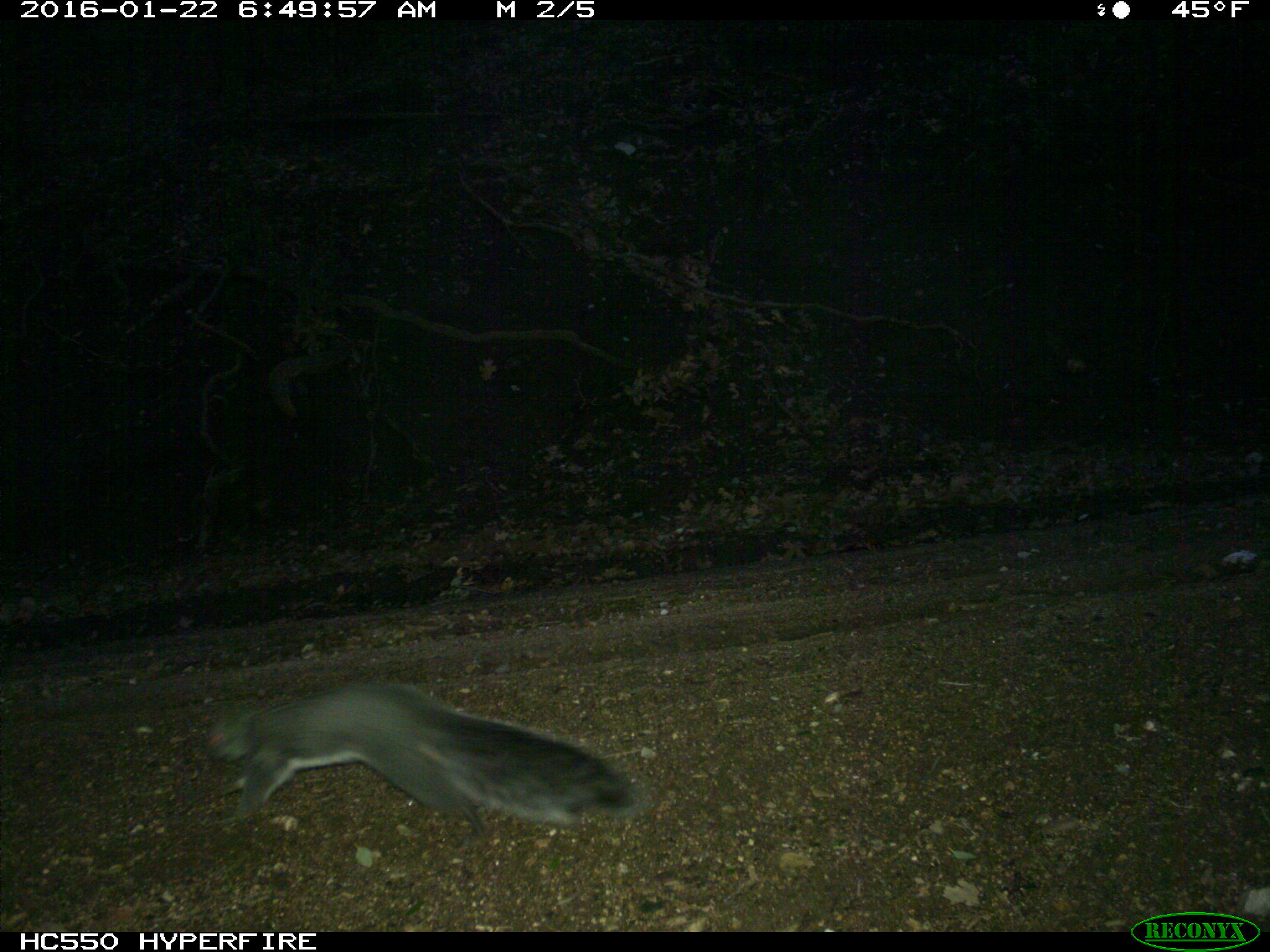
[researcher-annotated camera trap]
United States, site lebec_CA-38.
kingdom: Animalia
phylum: Chordata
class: Mammalia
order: Rodentia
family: Sciuridae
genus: Sciurus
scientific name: Sciurus carolinensis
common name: eastern gray squirrel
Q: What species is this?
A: Sciurus carolinensis (eastern gray squirrel).